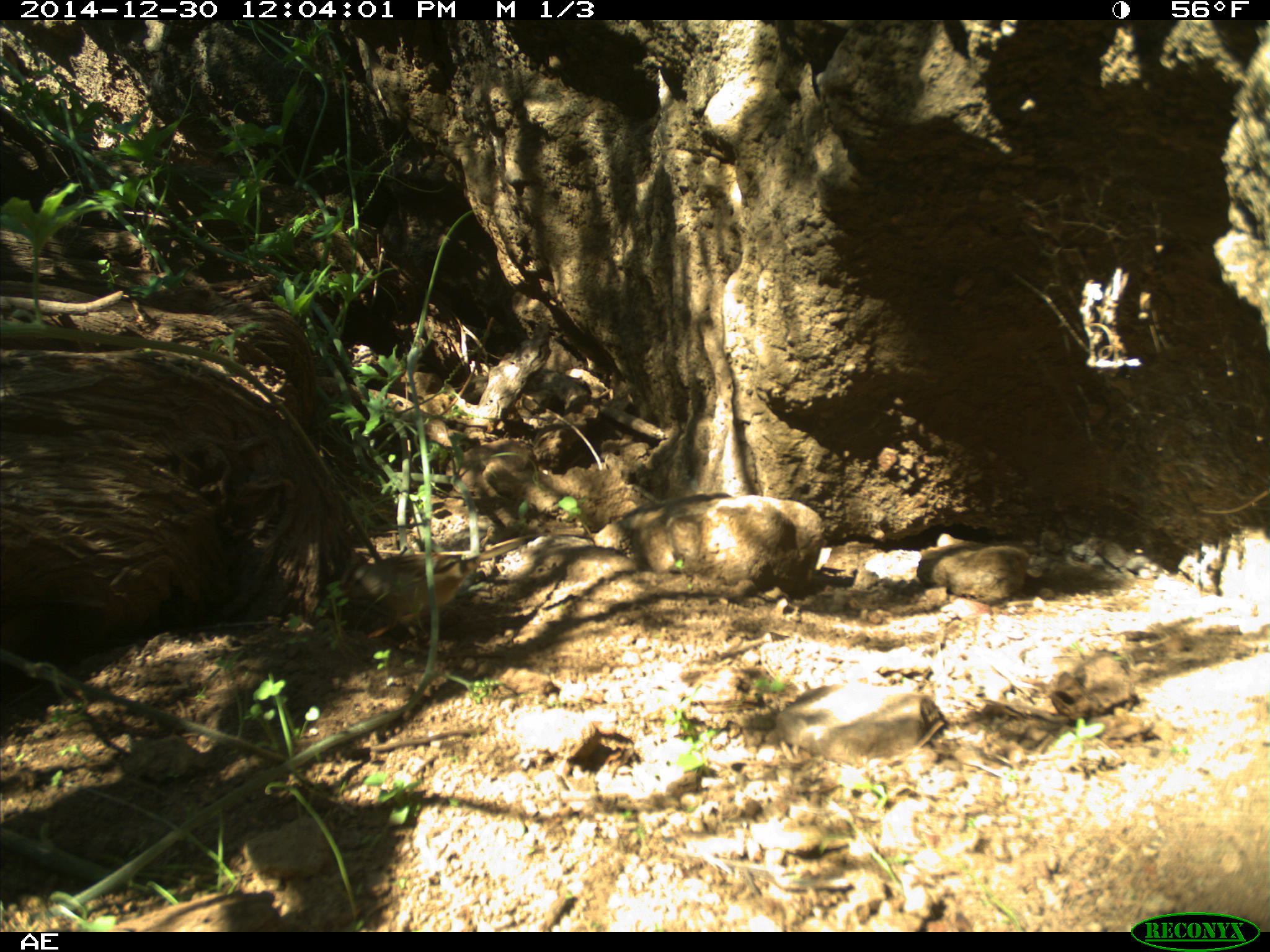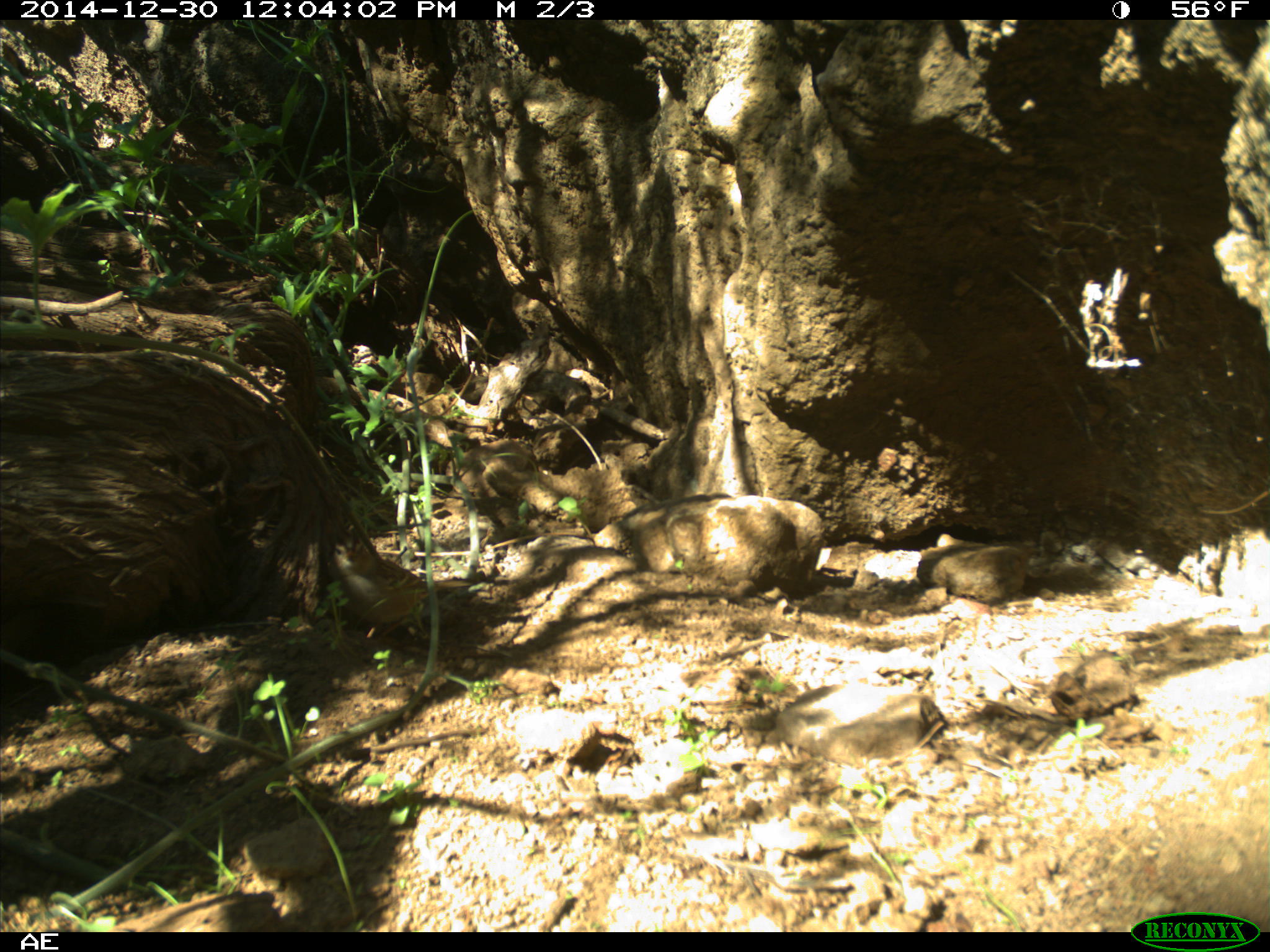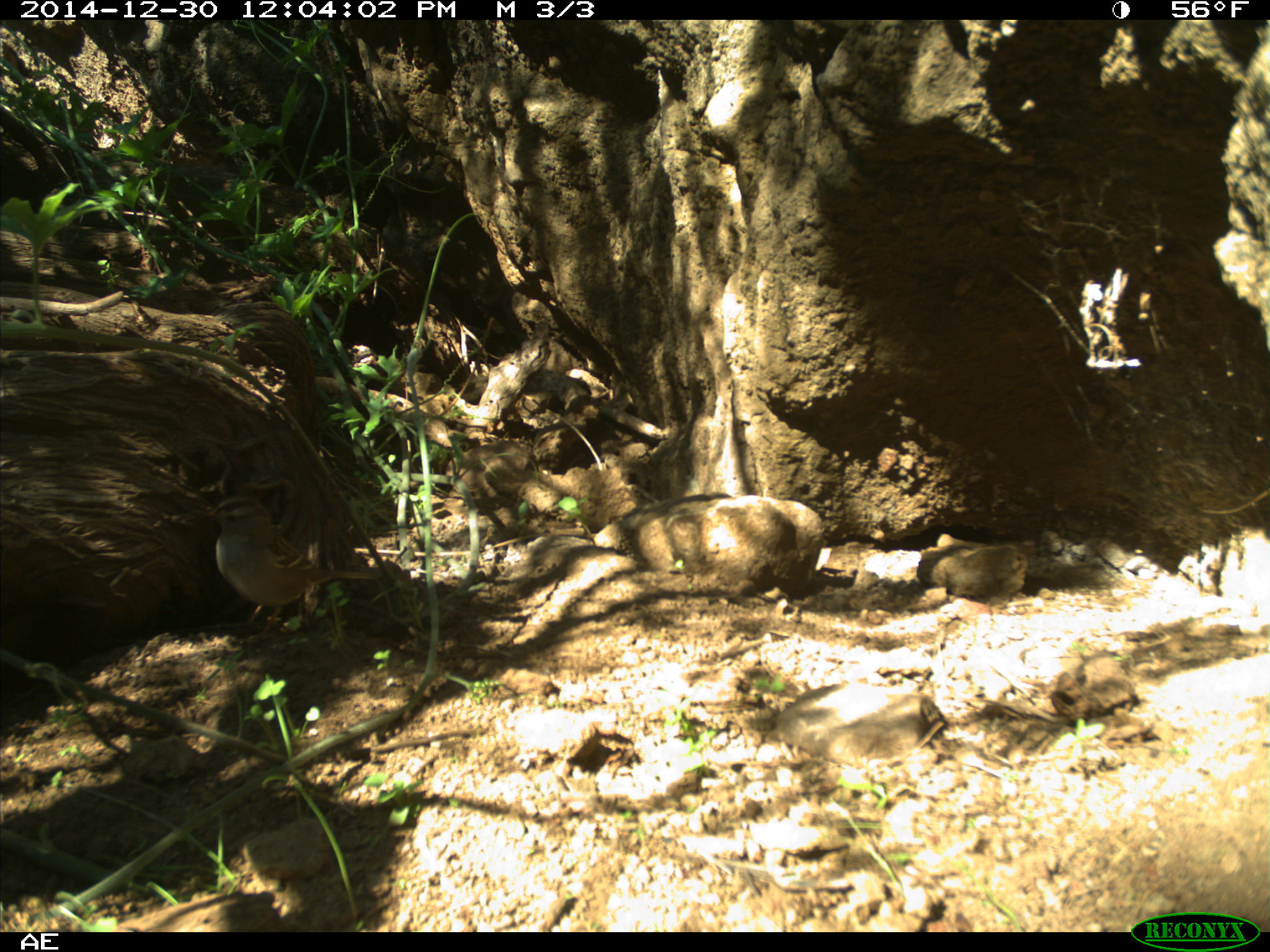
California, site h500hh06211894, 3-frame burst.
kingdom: Animalia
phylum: Chordata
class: Aves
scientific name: Aves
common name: bird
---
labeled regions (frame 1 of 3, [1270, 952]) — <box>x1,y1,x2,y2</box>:
bird: <box>338,534,526,640</box>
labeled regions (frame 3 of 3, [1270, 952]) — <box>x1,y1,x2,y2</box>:
bird: <box>180,496,379,645</box>